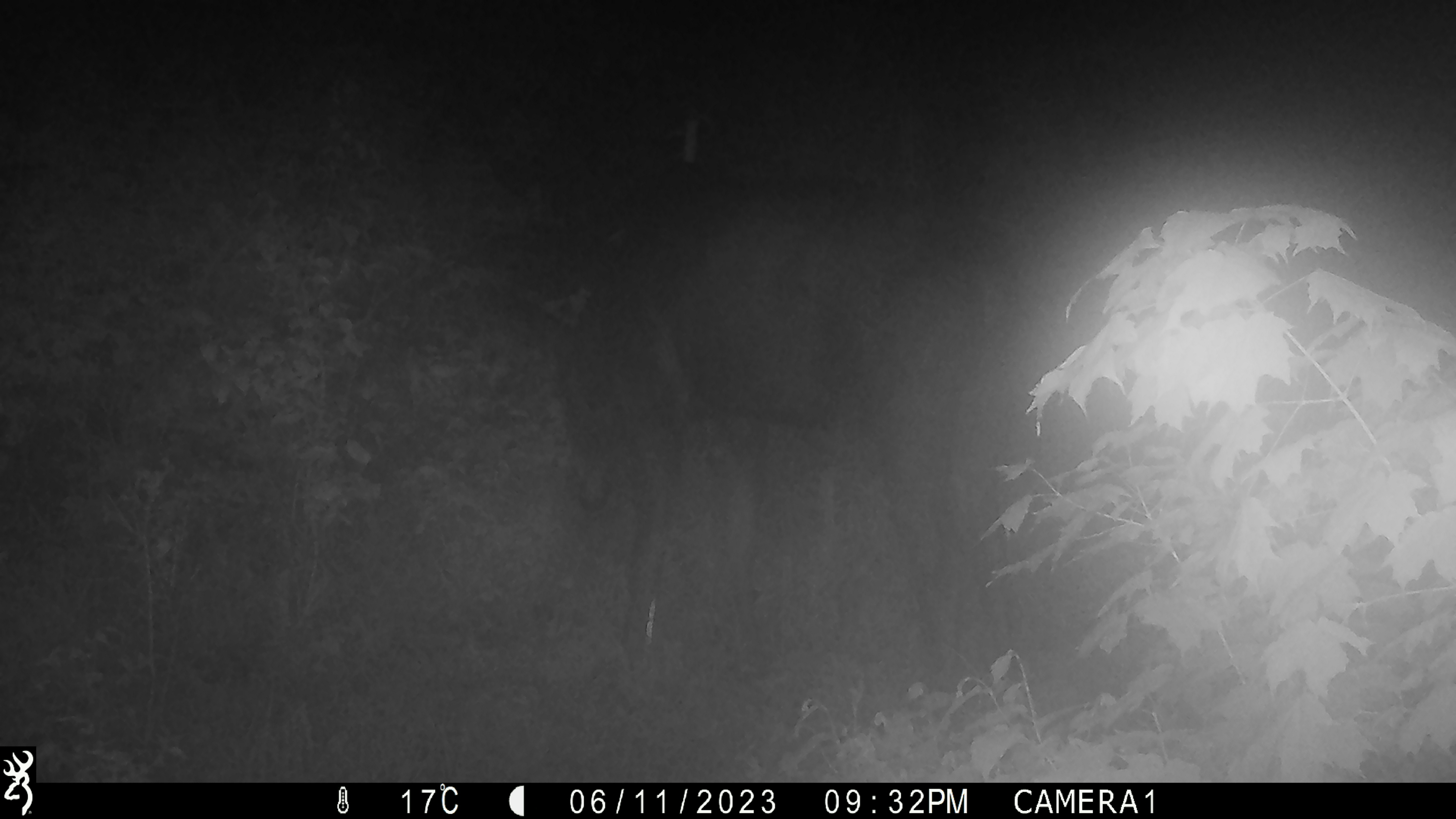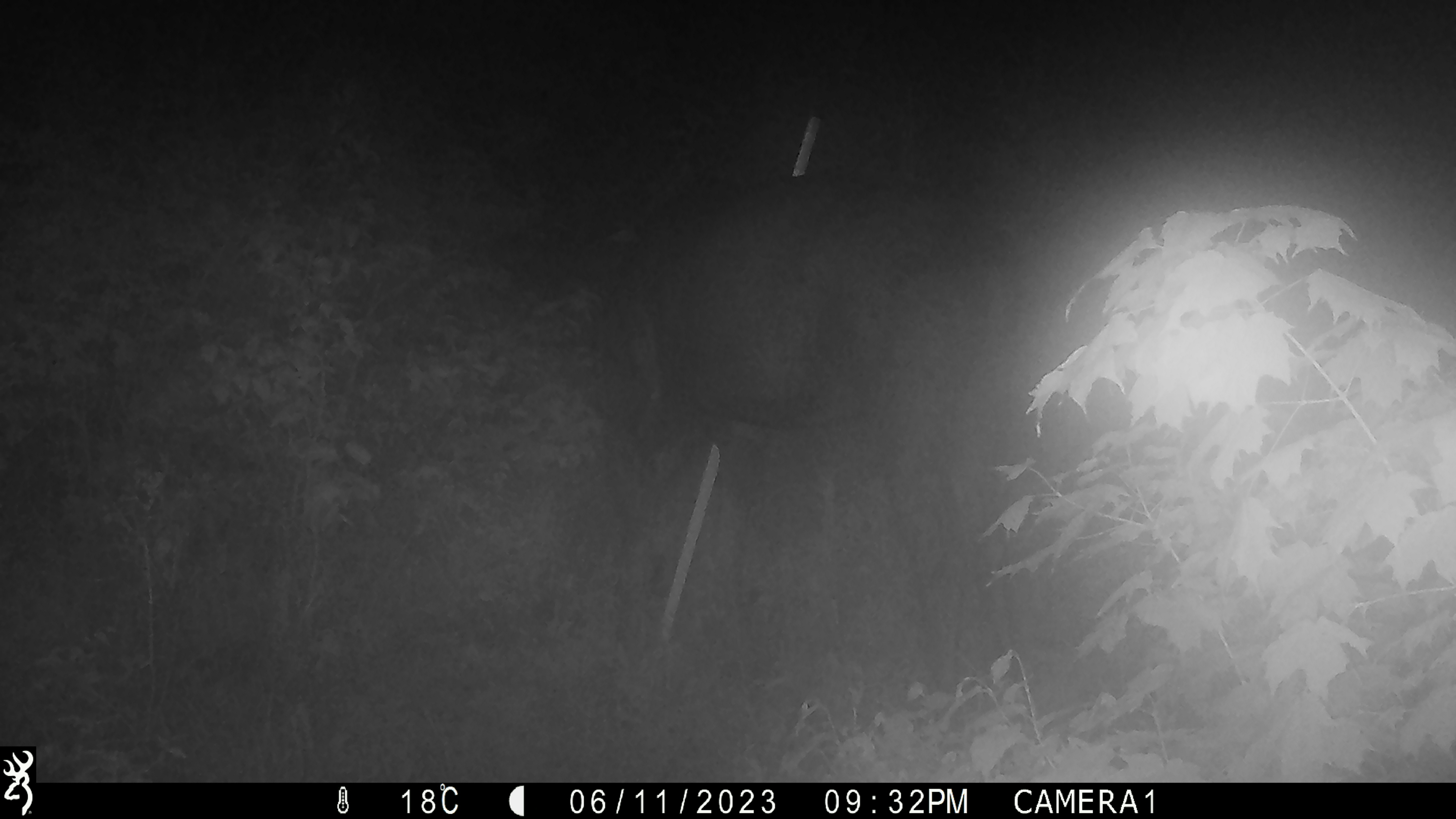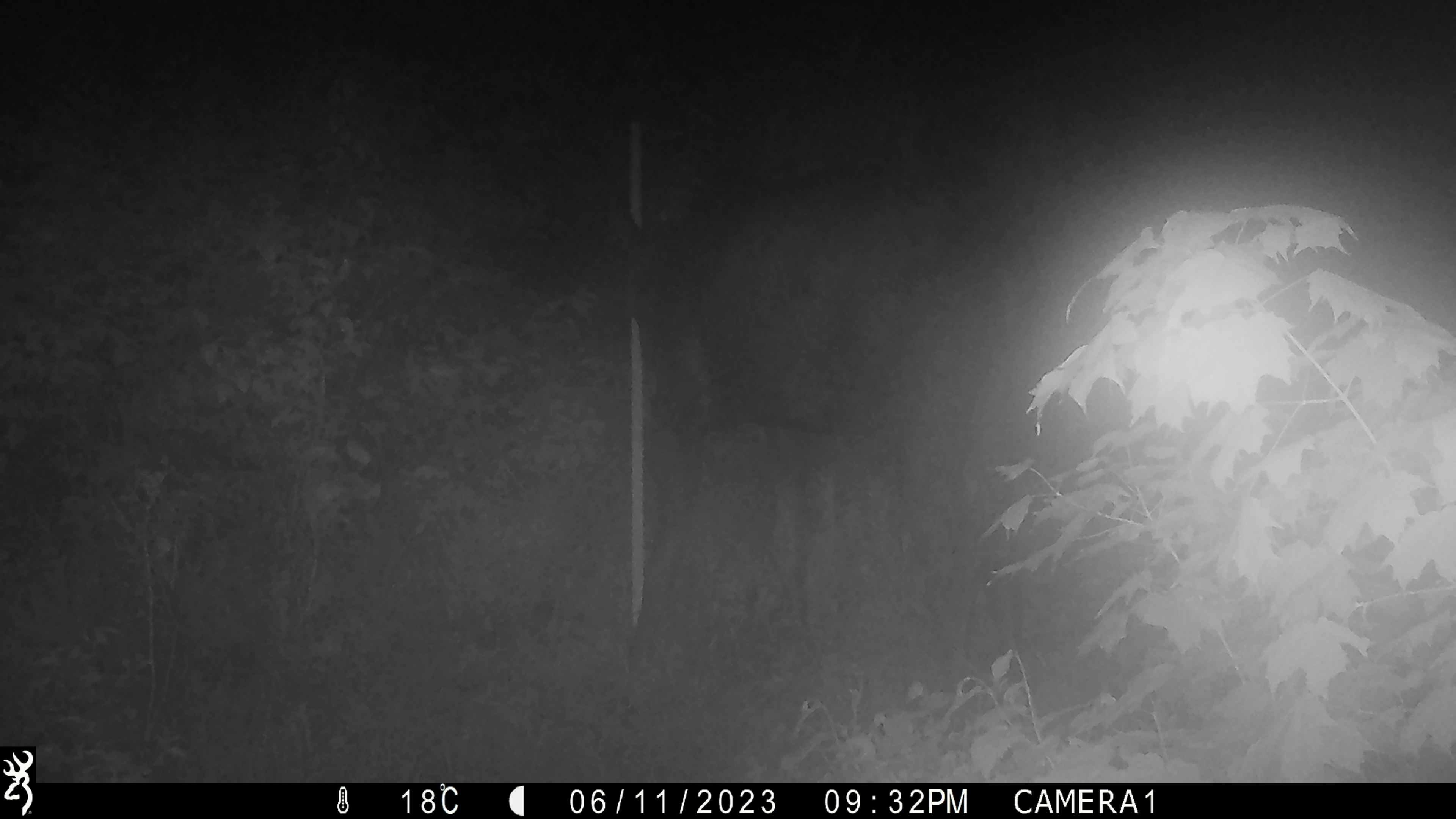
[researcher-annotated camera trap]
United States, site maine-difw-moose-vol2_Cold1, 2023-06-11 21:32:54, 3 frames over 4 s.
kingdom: Animalia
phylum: Chordata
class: Mammalia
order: Artiodactyla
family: Cervidae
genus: Alces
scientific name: Alces alces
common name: moose